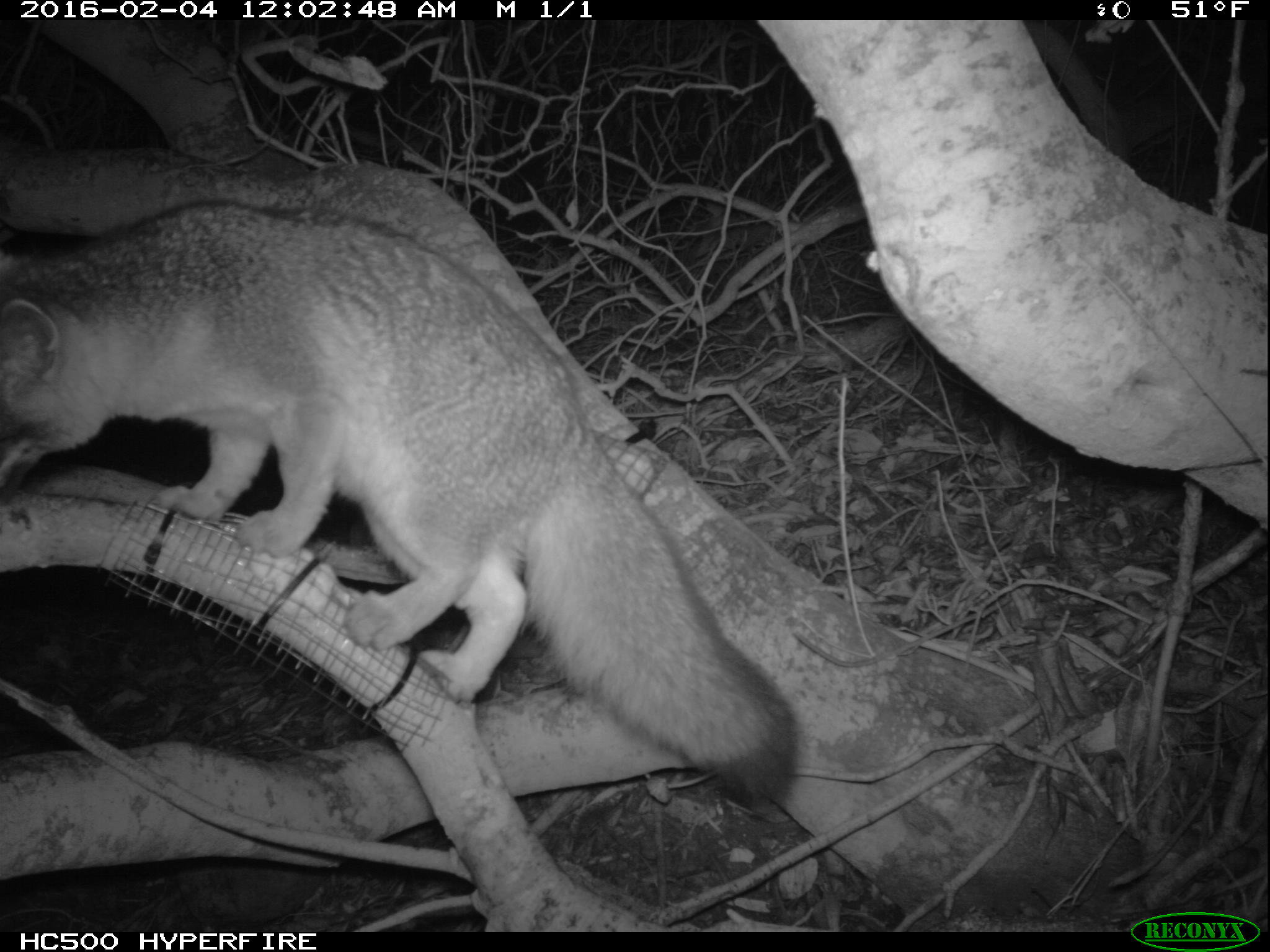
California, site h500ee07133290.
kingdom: Animalia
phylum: Chordata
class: Mammalia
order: Carnivora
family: Canidae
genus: Urocyon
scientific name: Urocyon littoralis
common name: island fox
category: fox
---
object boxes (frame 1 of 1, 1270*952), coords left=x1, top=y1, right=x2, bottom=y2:
fox: left=0, top=199, right=797, bottom=804